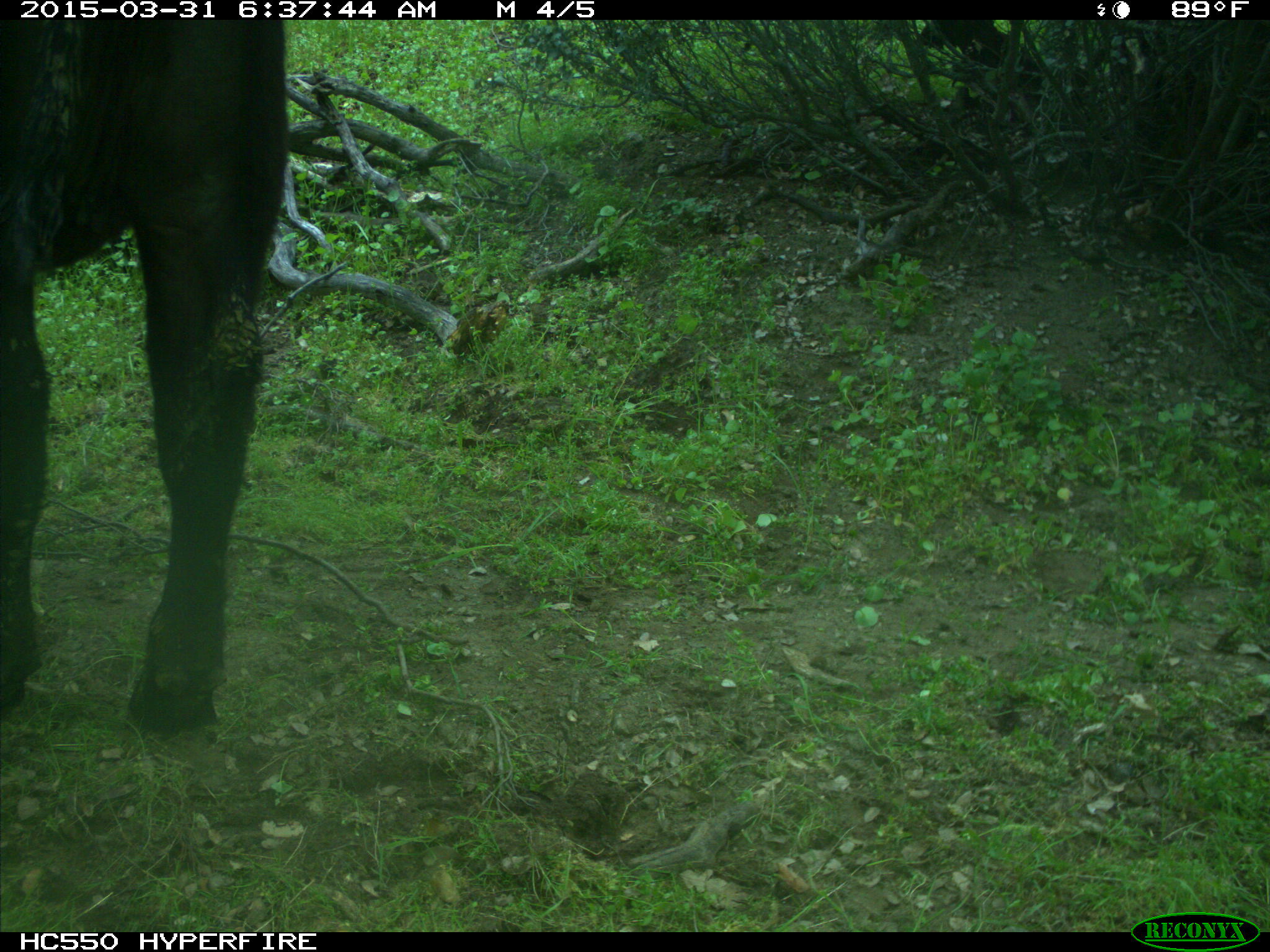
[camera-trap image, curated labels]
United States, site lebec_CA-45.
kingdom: Animalia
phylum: Chordata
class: Mammalia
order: Artiodactyla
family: Bovidae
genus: Bos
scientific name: Bos taurus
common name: domestic cow